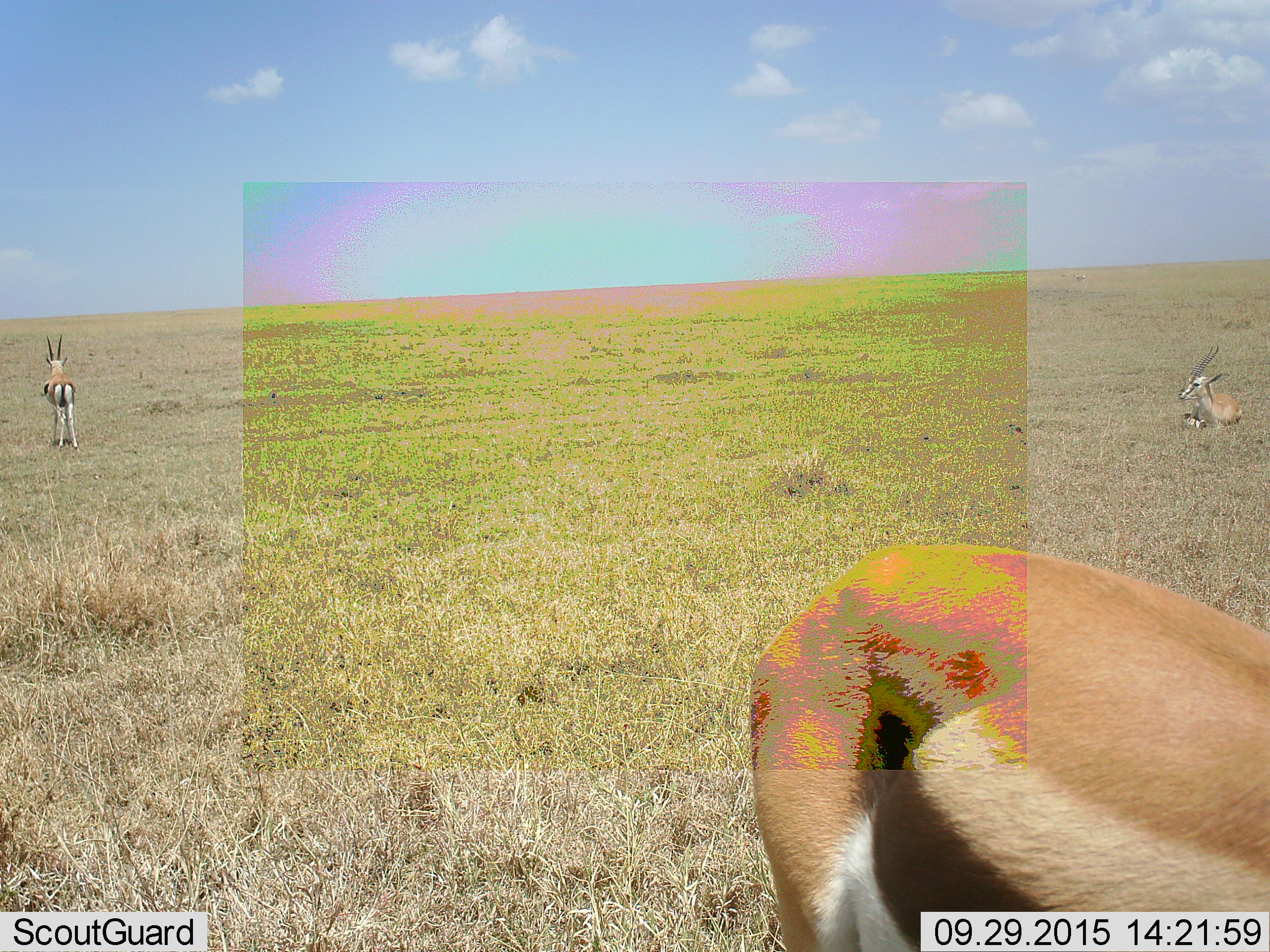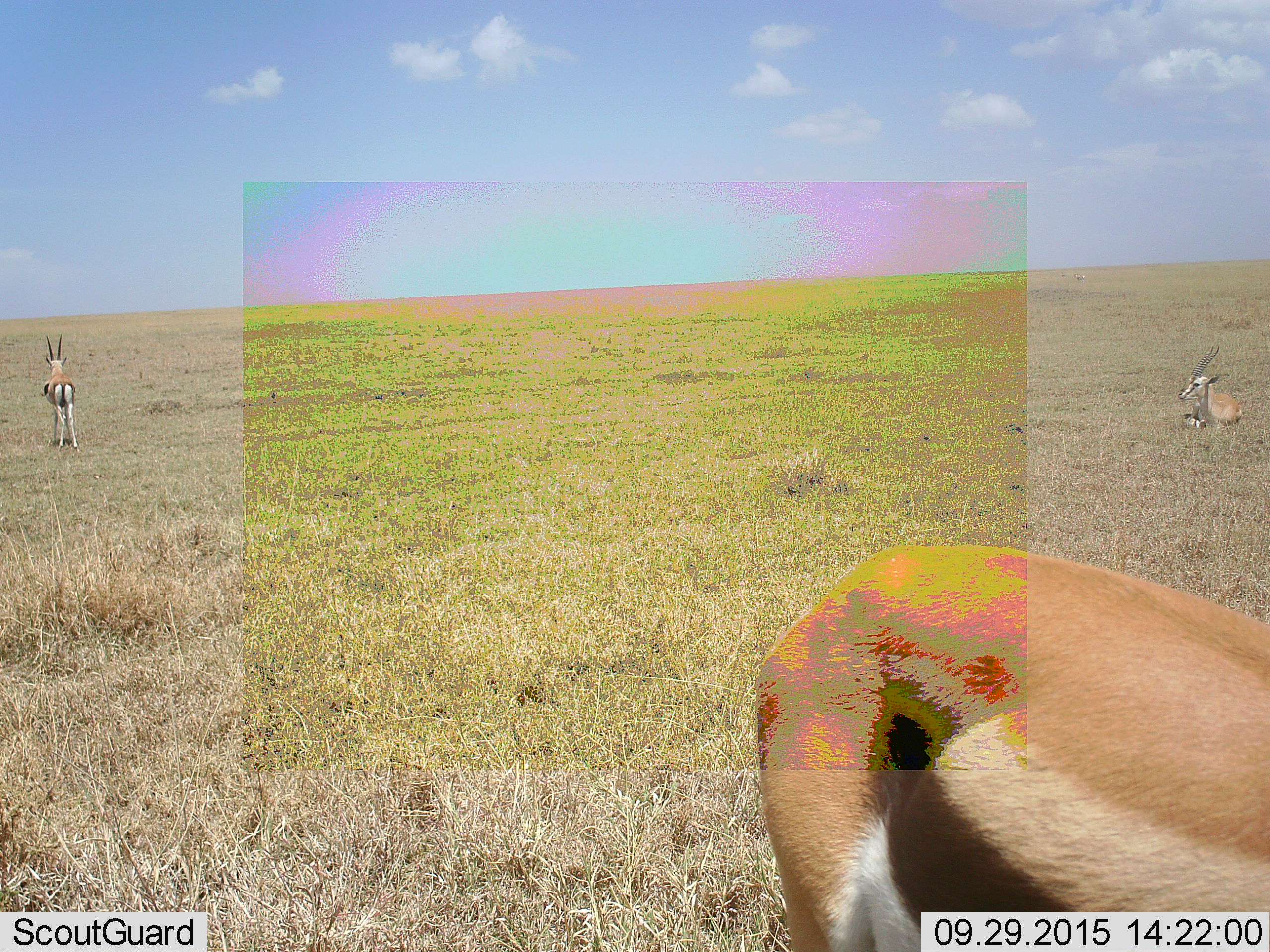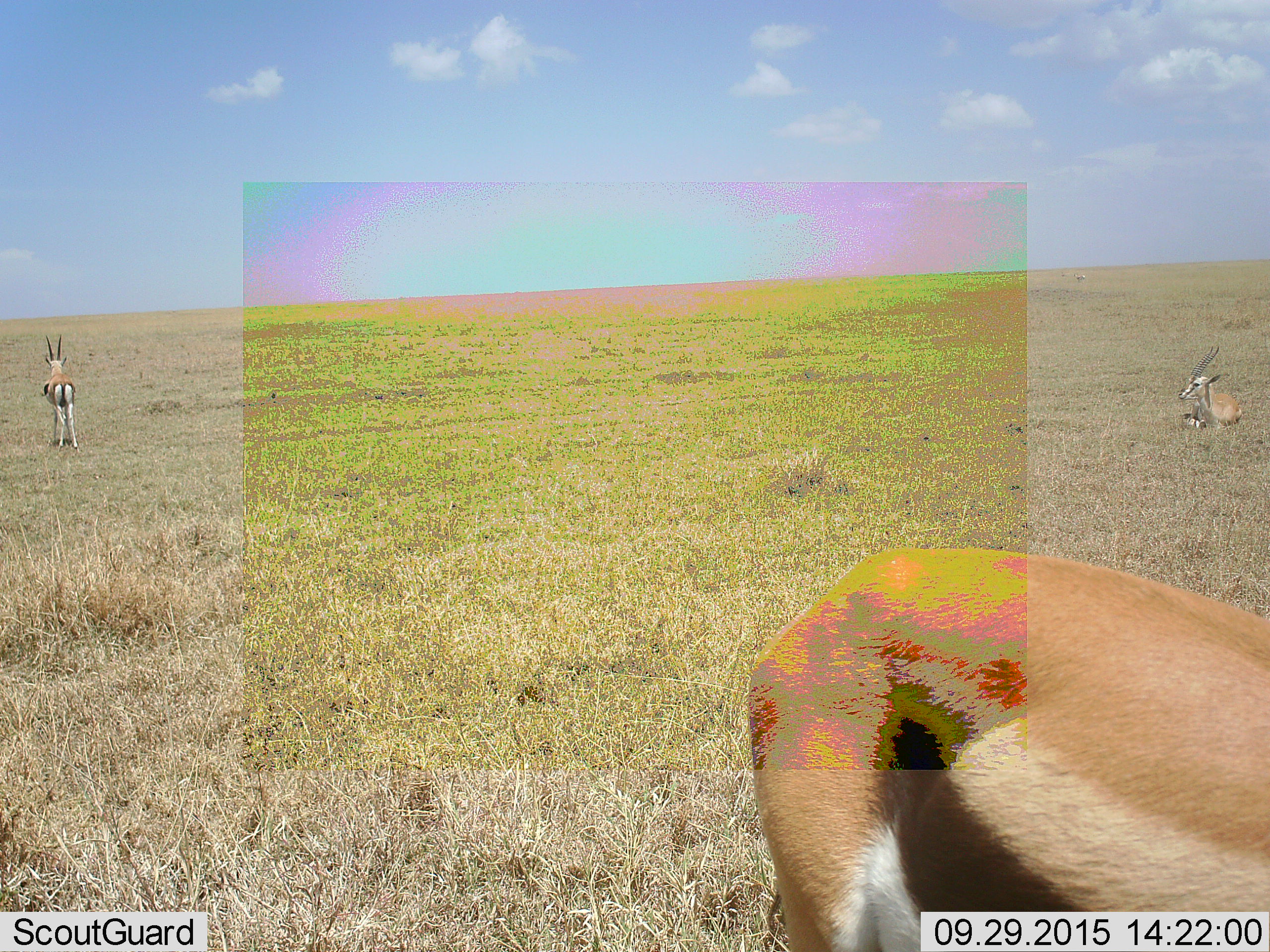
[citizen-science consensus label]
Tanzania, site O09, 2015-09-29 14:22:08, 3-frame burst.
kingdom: Animalia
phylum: Chordata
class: Mammalia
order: Artiodactyla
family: Bovidae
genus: Eudorcas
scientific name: Eudorcas thomsonii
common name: thomson's gazelle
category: gazellethomsons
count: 3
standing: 71%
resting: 86%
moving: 0%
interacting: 0%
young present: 0%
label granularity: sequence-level